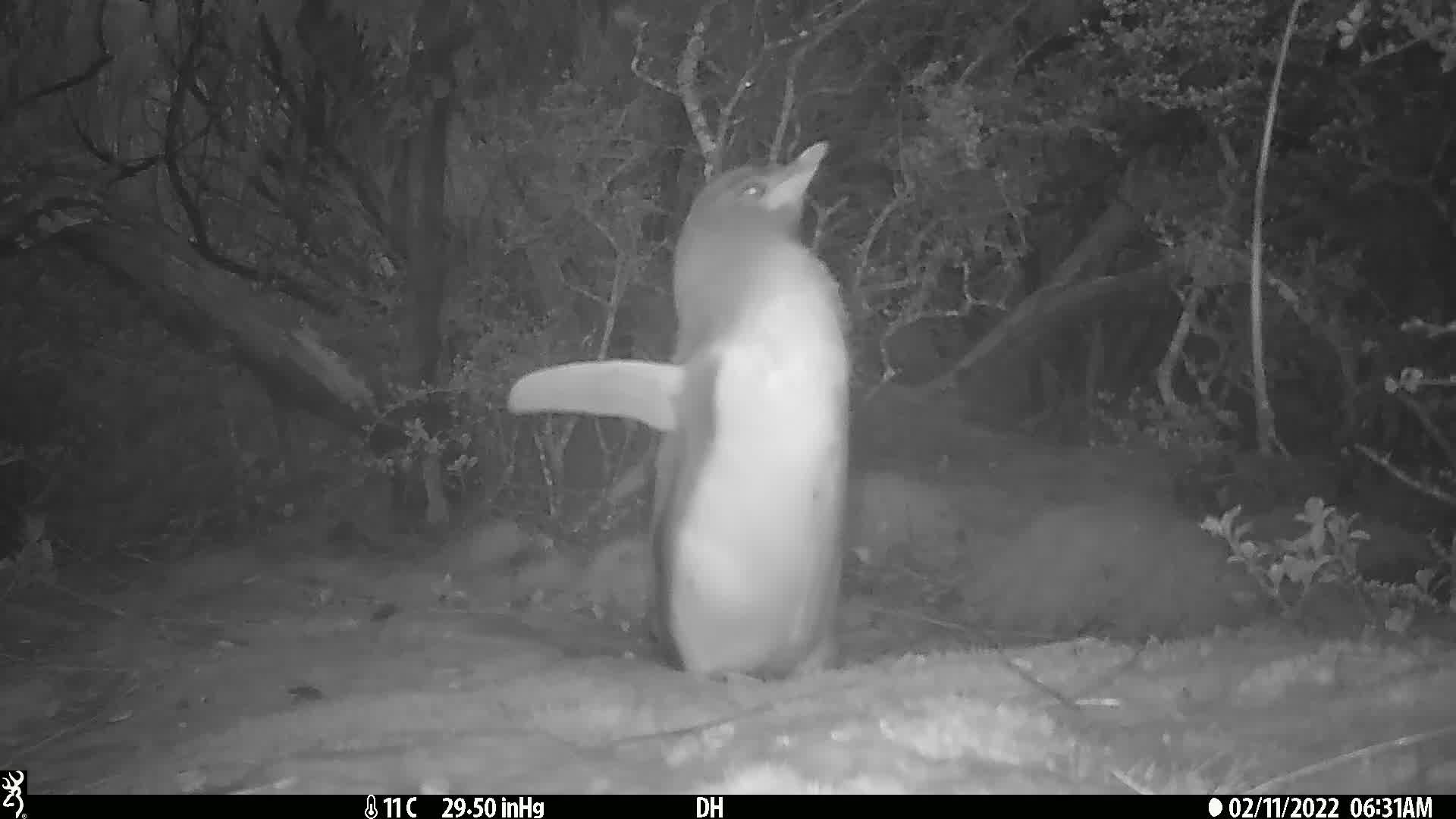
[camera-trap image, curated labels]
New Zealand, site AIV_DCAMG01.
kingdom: Animalia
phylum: Chordata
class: Aves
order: Sphenisciformes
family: Spheniscidae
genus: Megadyptes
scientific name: Megadyptes antipodes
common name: yellow-eyed penguin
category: yellow eyed penguin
Yellow eyed penguin (yellow-eyed penguin) (Megadyptes antipodes).